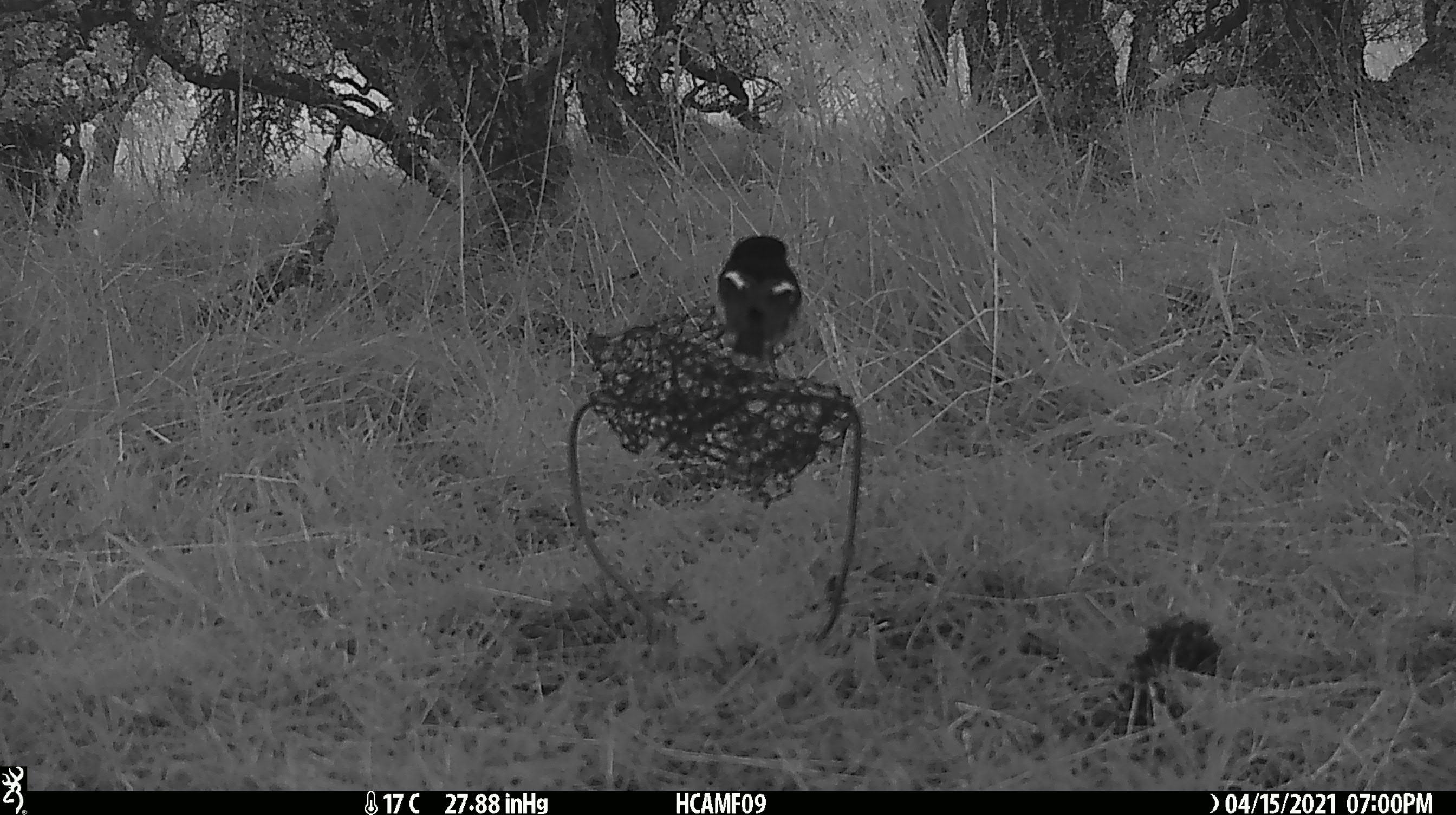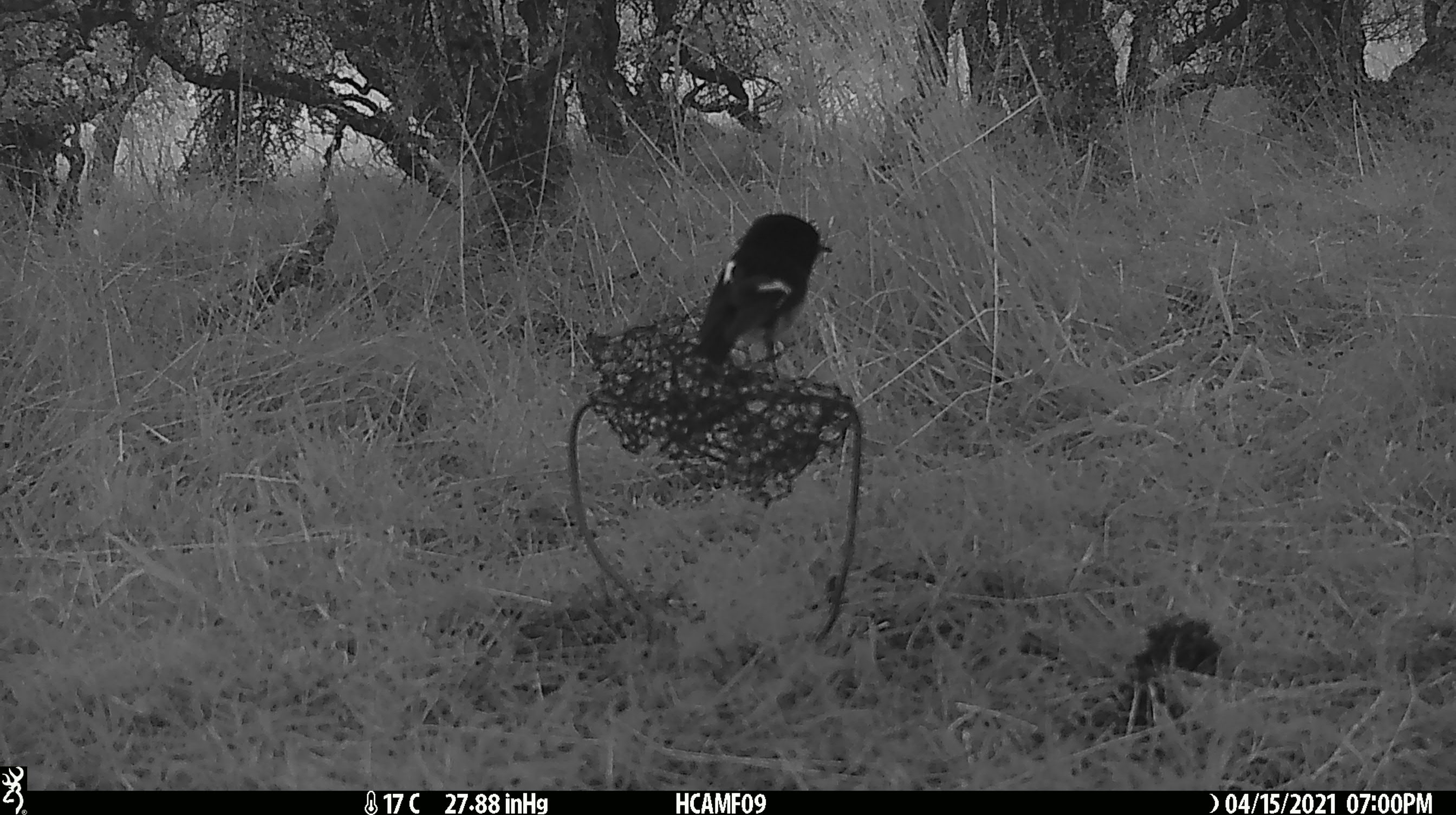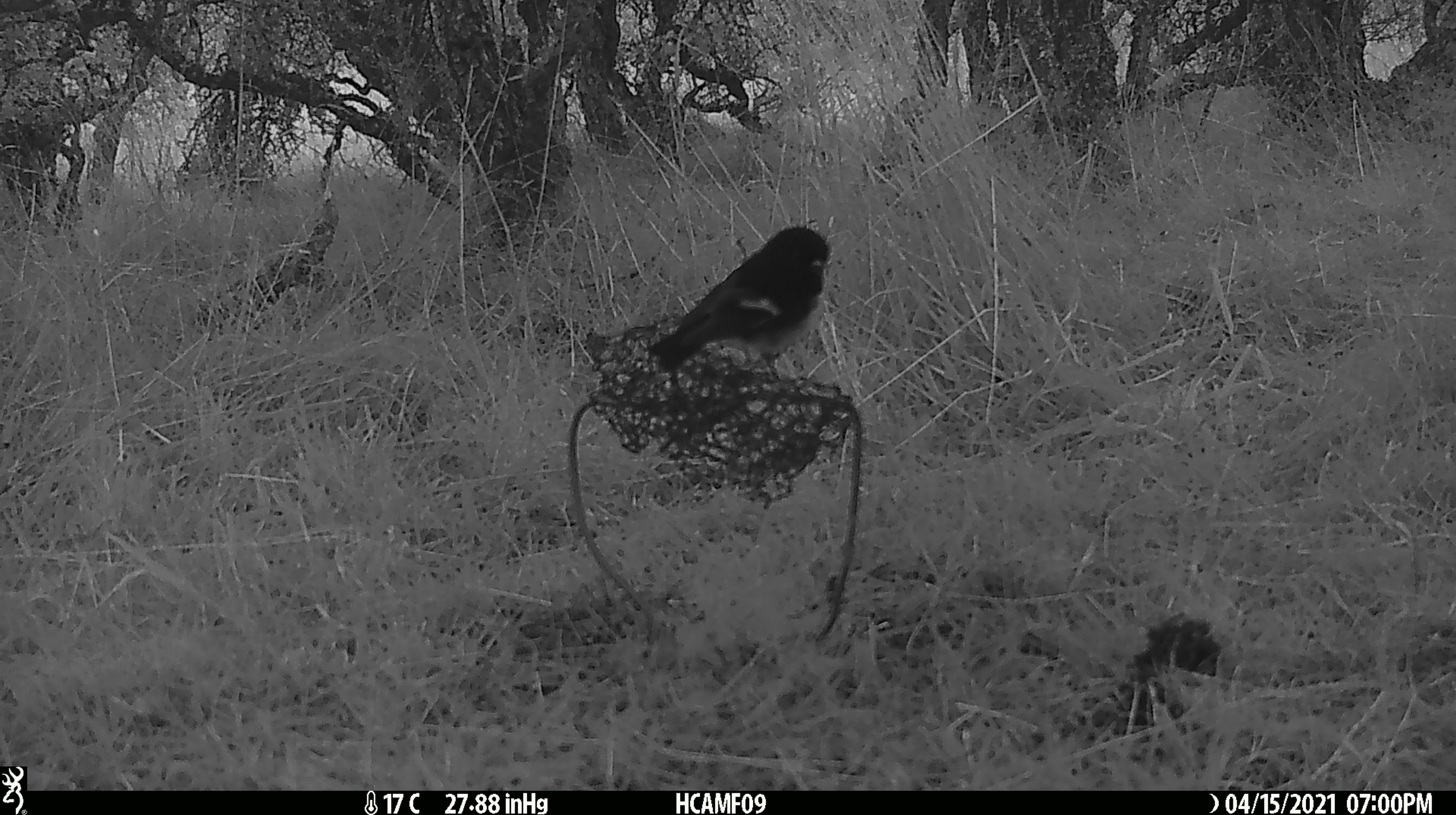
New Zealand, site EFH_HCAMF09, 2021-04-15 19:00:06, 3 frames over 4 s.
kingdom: Animalia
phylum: Chordata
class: Aves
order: Passeriformes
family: Petroicidae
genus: Petroica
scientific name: Petroica macrocephala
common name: tomtit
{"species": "tomtit (Petroica macrocephala)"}